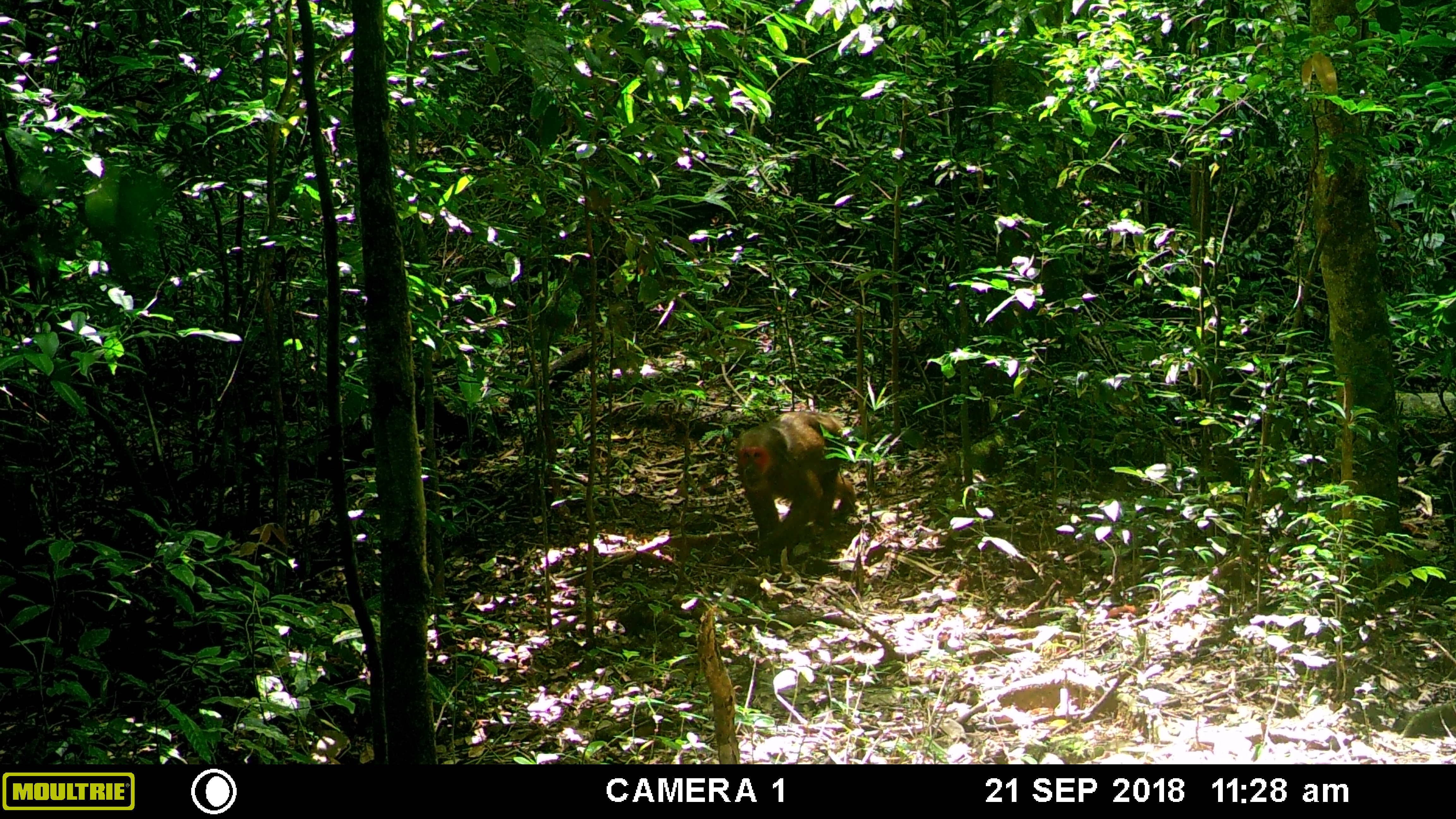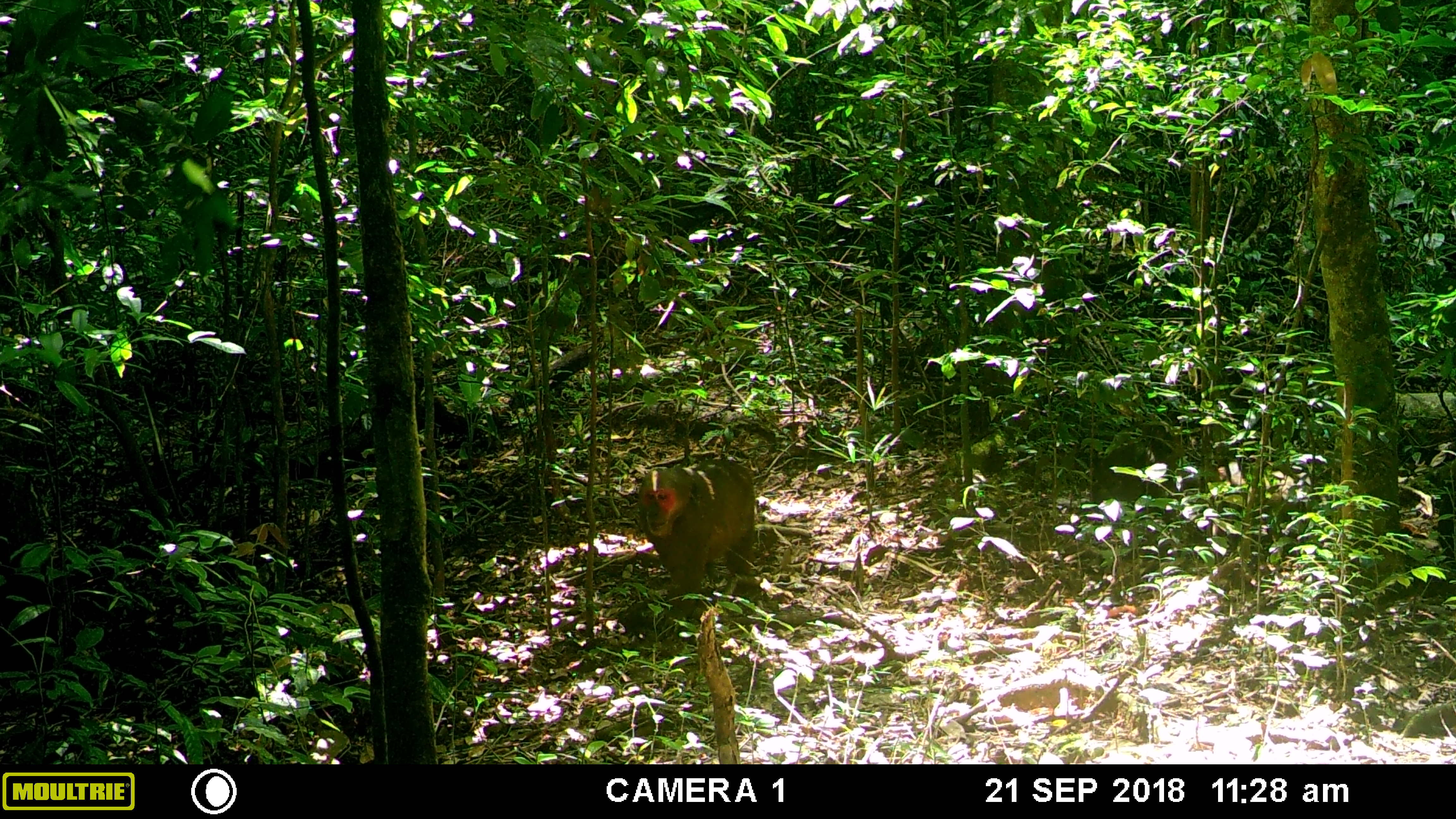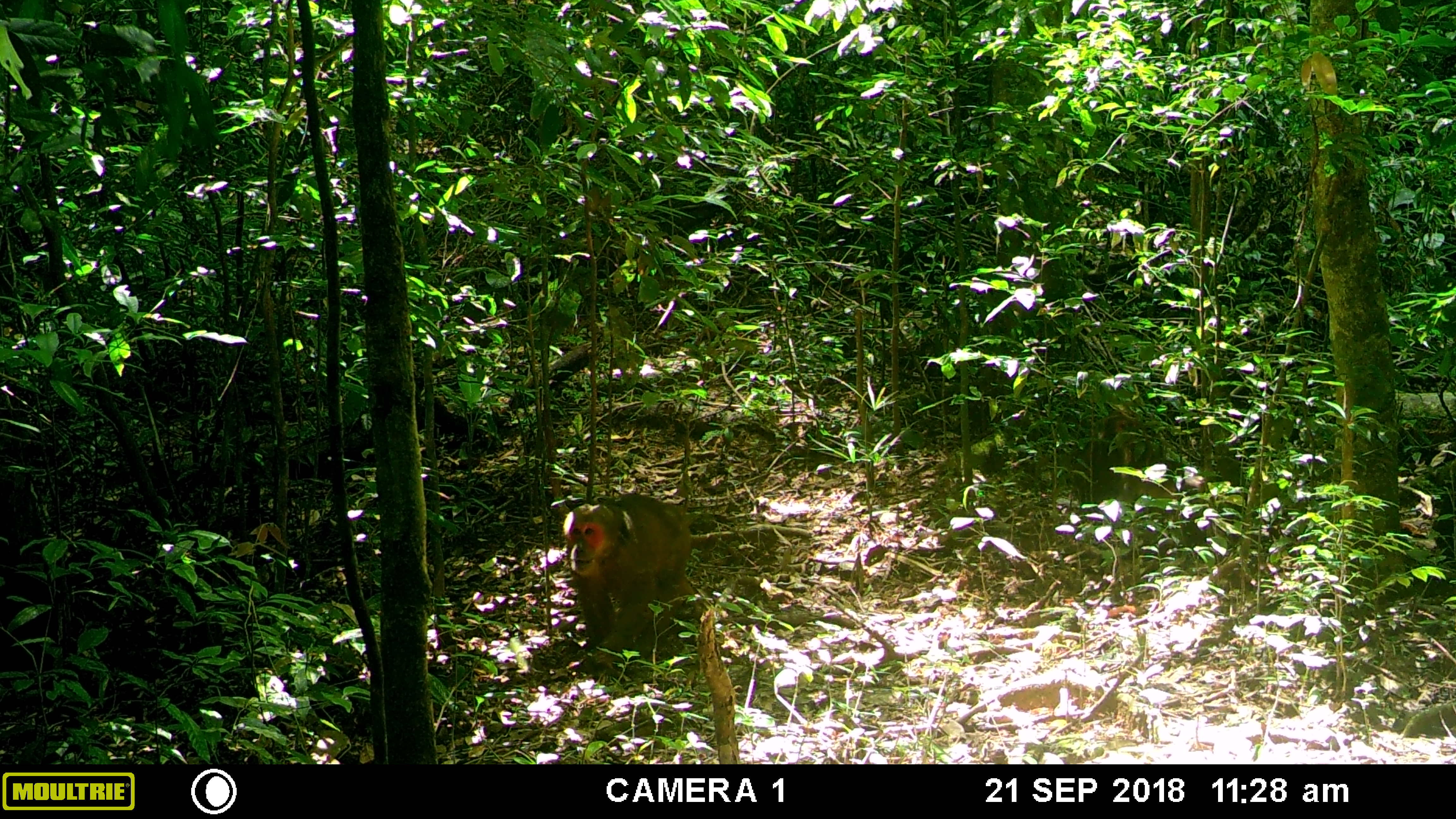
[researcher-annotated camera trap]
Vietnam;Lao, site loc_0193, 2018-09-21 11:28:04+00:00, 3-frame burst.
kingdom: Animalia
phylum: Chordata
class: Mammalia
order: Primates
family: Cercopithecidae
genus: Macaca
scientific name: Macaca arctoides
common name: stump-tailed macaque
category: stump tailed macaque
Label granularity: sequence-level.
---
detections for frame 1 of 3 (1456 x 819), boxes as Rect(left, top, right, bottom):
stump tailed macaque: Rect(734, 409, 856, 548)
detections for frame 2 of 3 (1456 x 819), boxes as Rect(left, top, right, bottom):
stump tailed macaque: Rect(635, 455, 754, 619)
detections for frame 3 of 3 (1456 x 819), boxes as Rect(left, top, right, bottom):
stump tailed macaque: Rect(561, 494, 695, 671)